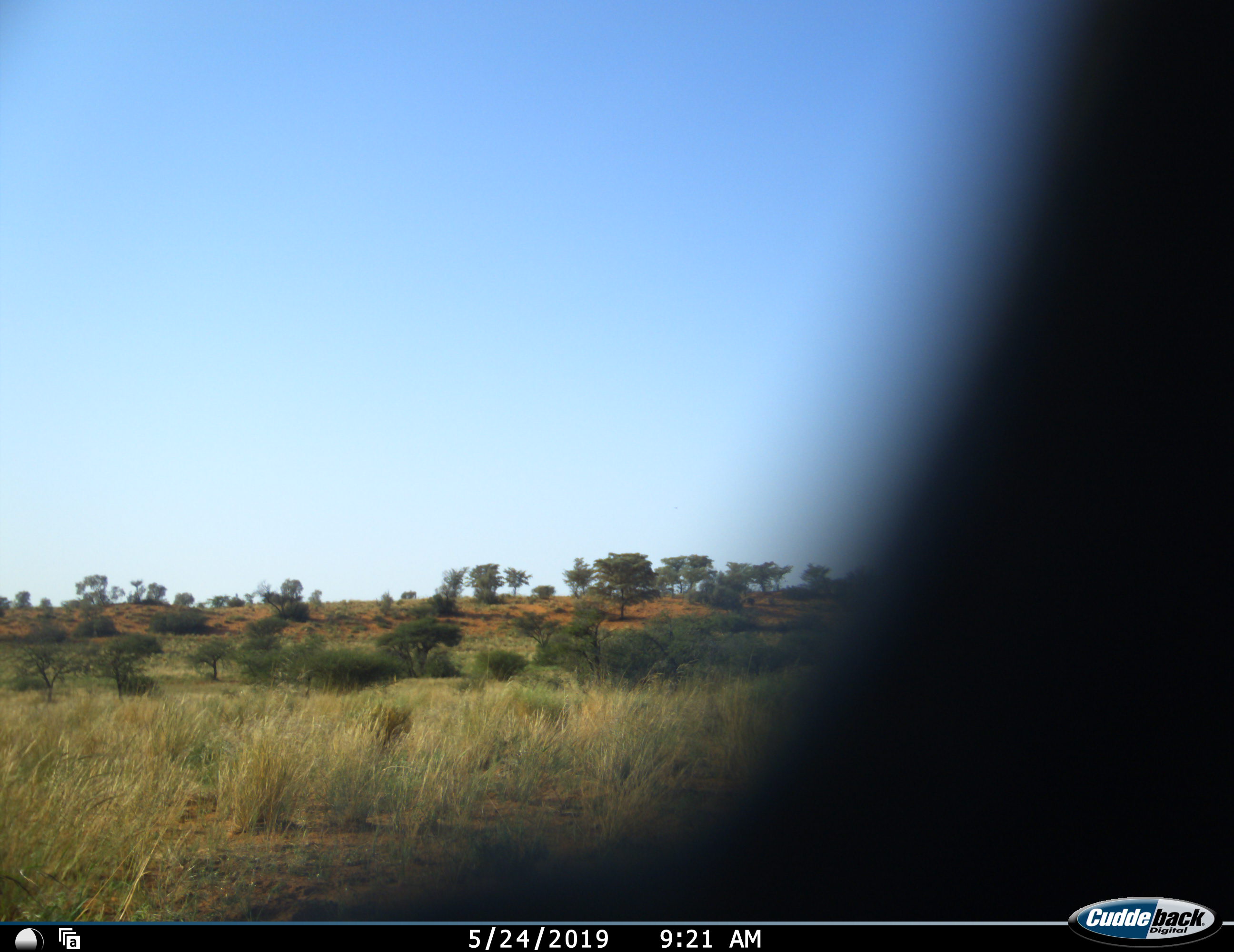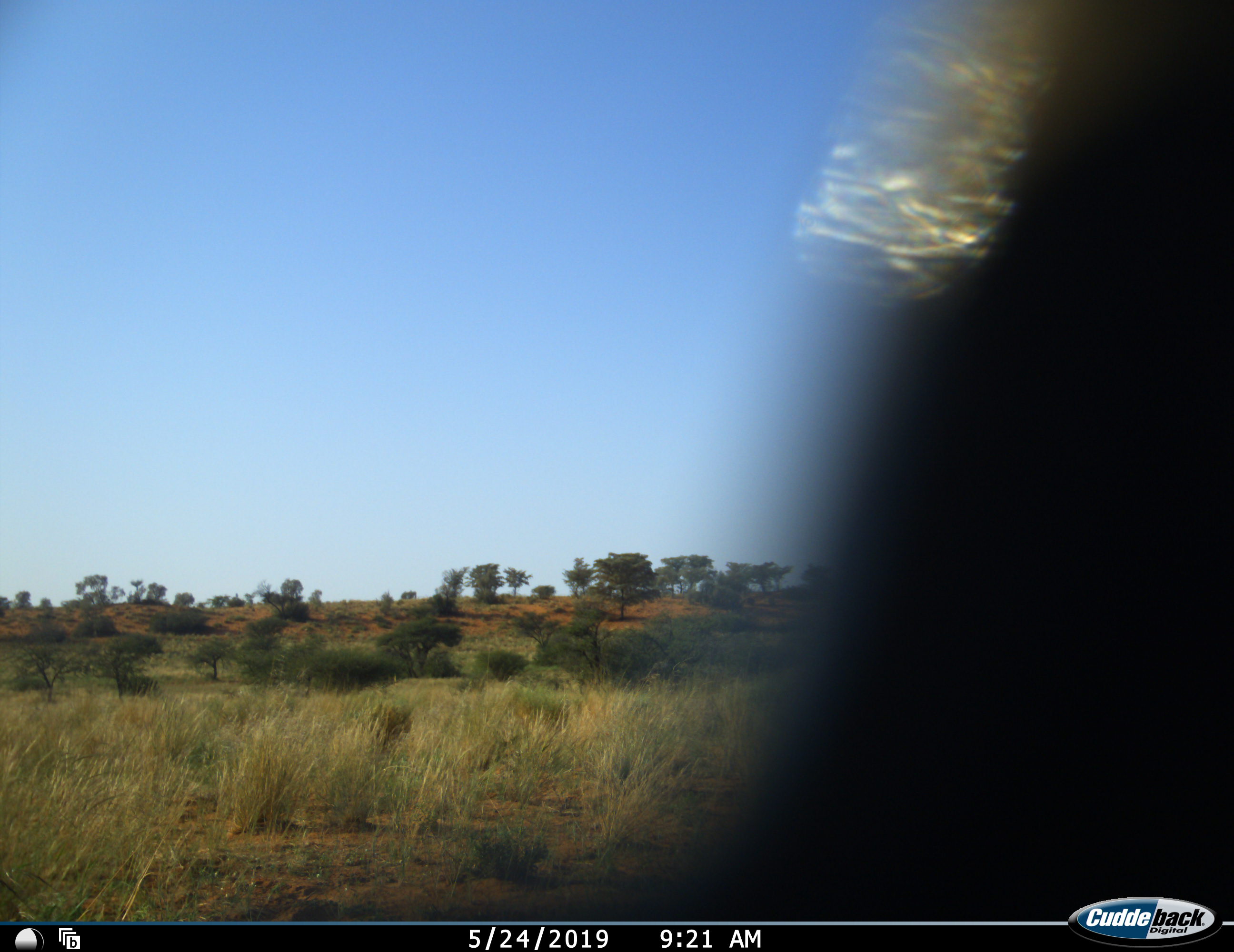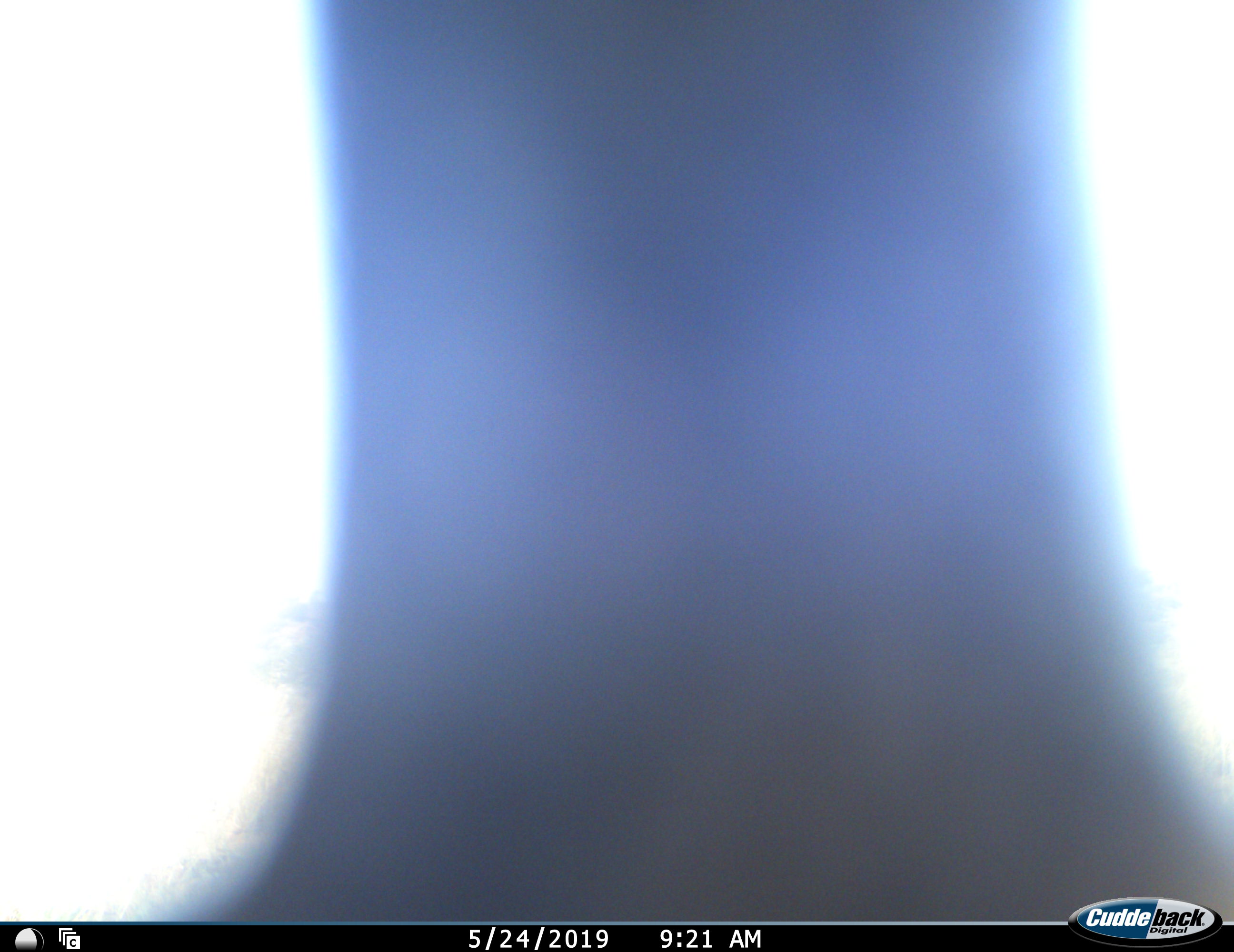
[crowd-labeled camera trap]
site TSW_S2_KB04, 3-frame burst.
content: unidentified animal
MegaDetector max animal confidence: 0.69